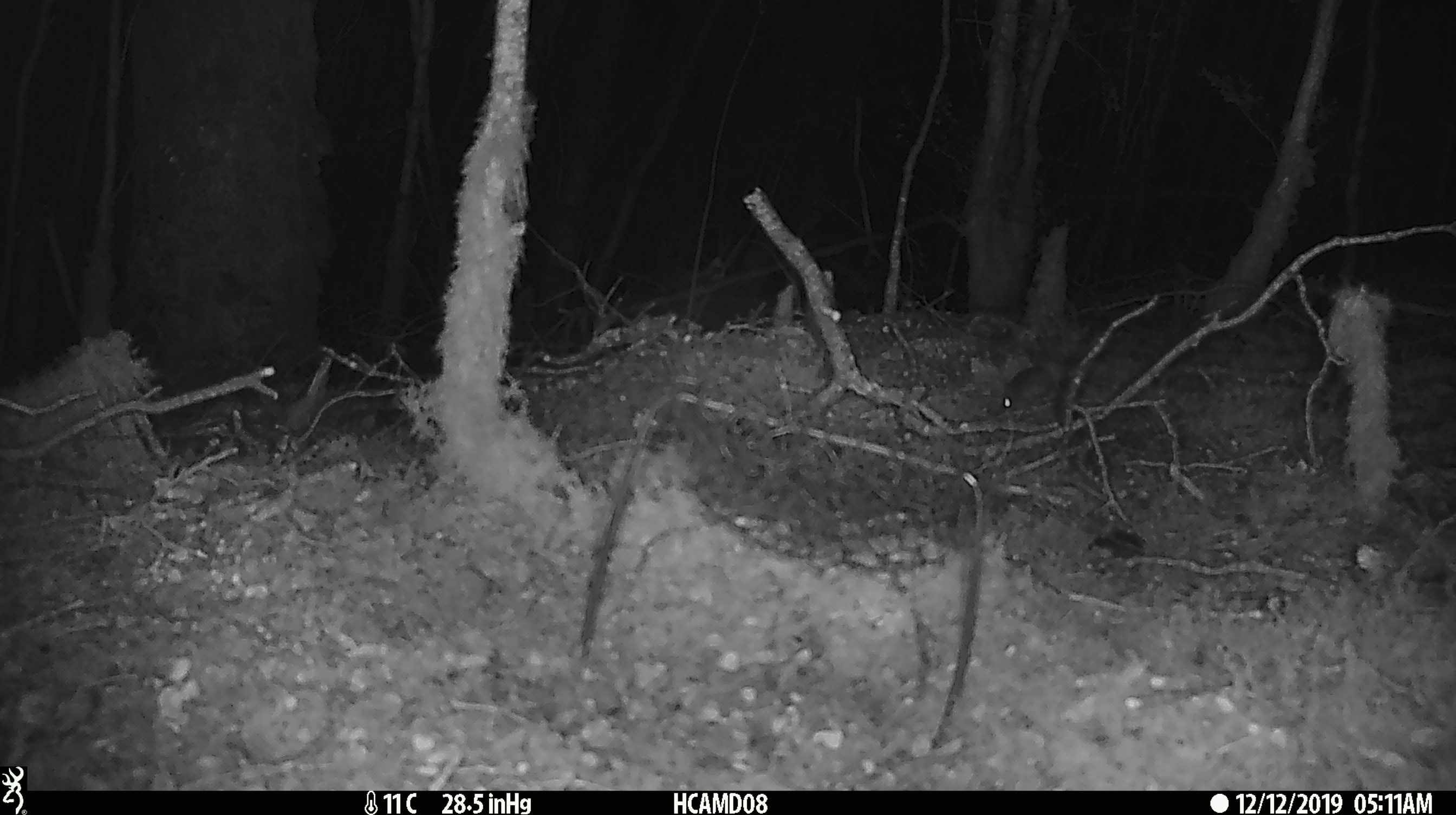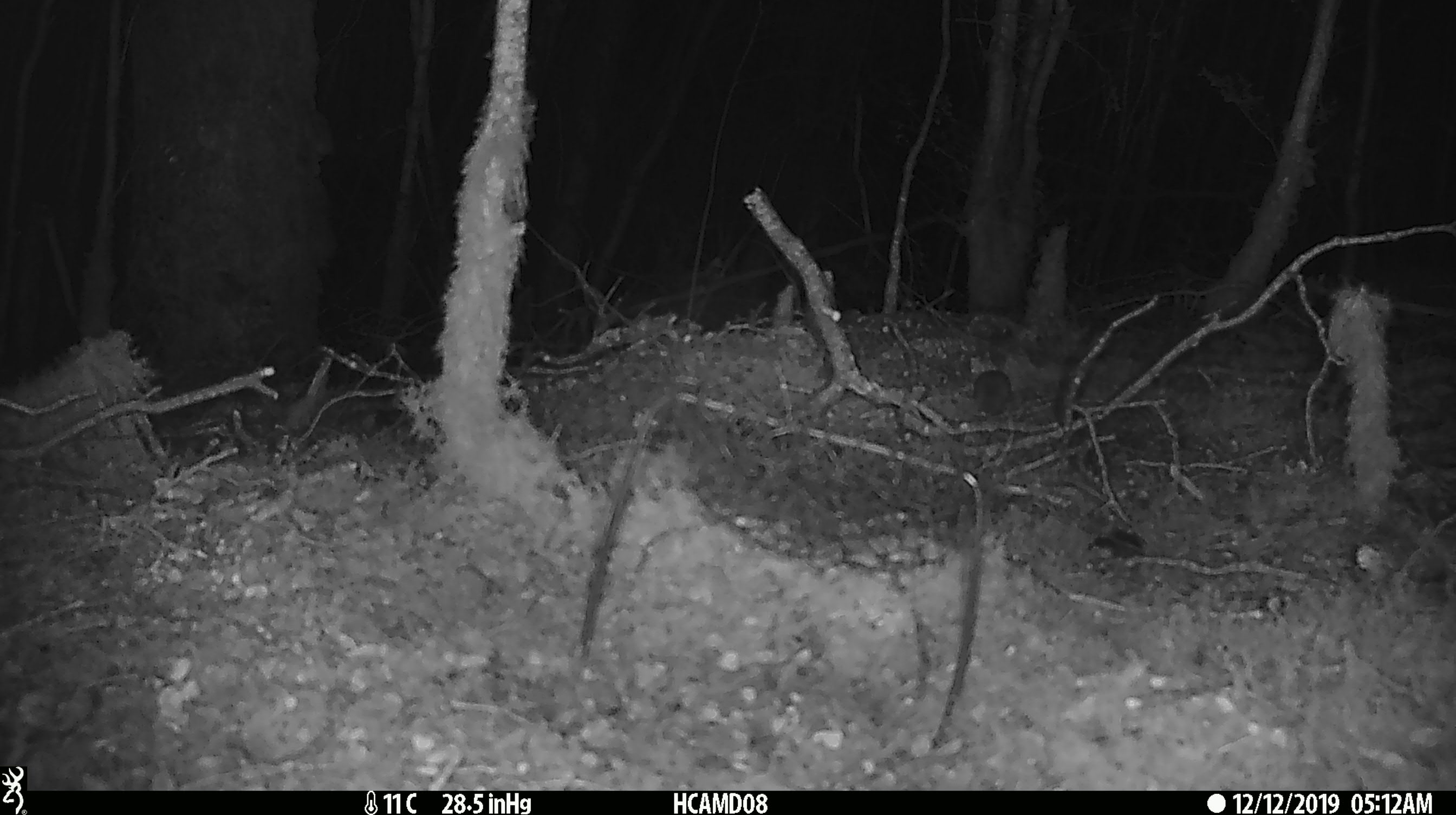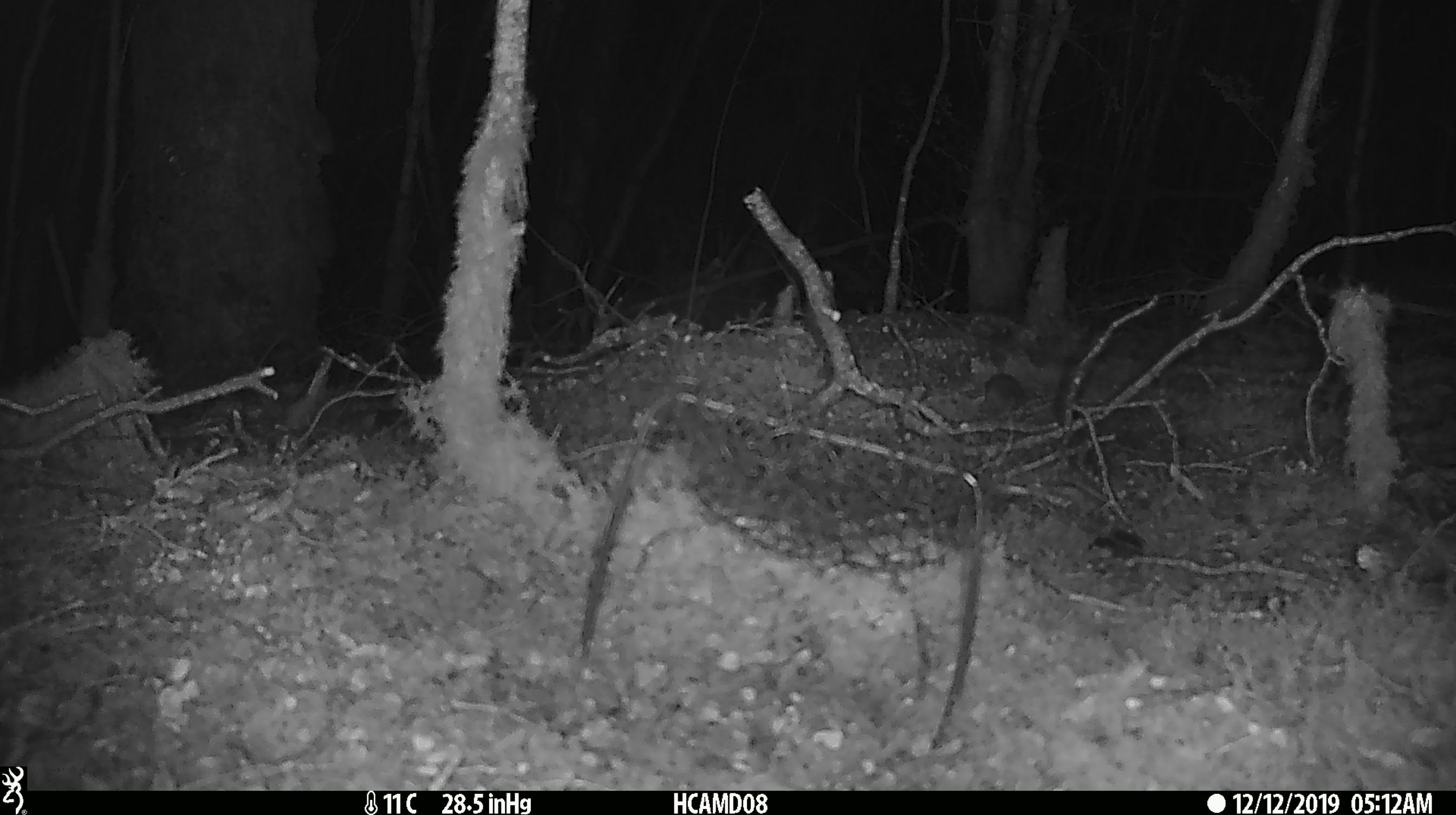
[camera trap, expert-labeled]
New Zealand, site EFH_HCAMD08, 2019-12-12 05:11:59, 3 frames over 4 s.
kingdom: Animalia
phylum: Chordata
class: Mammalia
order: Rodentia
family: Muridae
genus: Mus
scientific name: Mus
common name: mouse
Mouse (Mus).